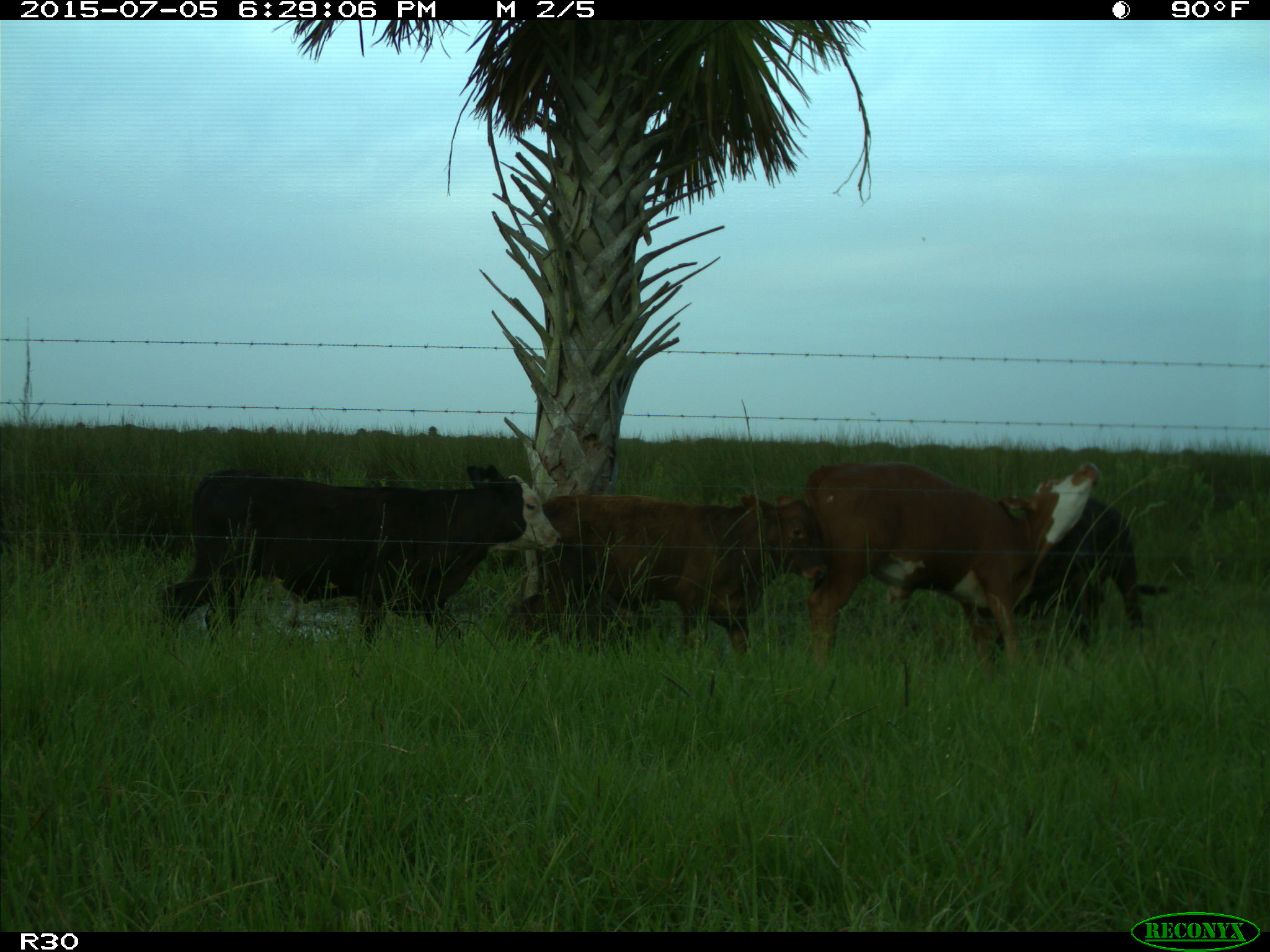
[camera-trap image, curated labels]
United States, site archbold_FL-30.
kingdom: Animalia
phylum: Chordata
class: Mammalia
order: Artiodactyla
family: Bovidae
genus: Bos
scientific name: Bos taurus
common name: domestic cow